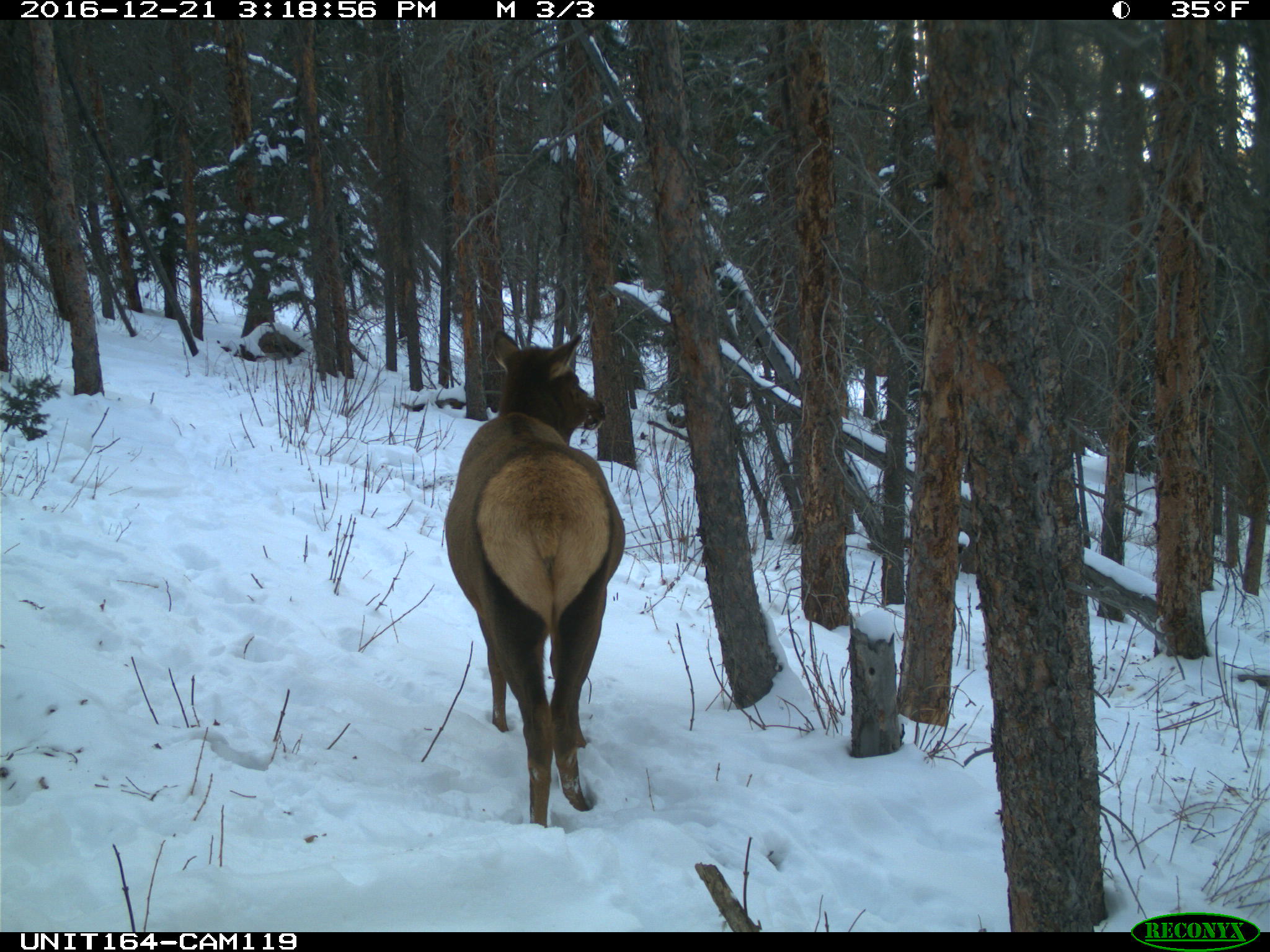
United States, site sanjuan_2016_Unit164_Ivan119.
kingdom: Animalia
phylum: Chordata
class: Mammalia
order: Artiodactyla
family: Cervidae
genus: Cervus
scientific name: Cervus elaphus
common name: red deer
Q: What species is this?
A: Cervus elaphus (red deer).